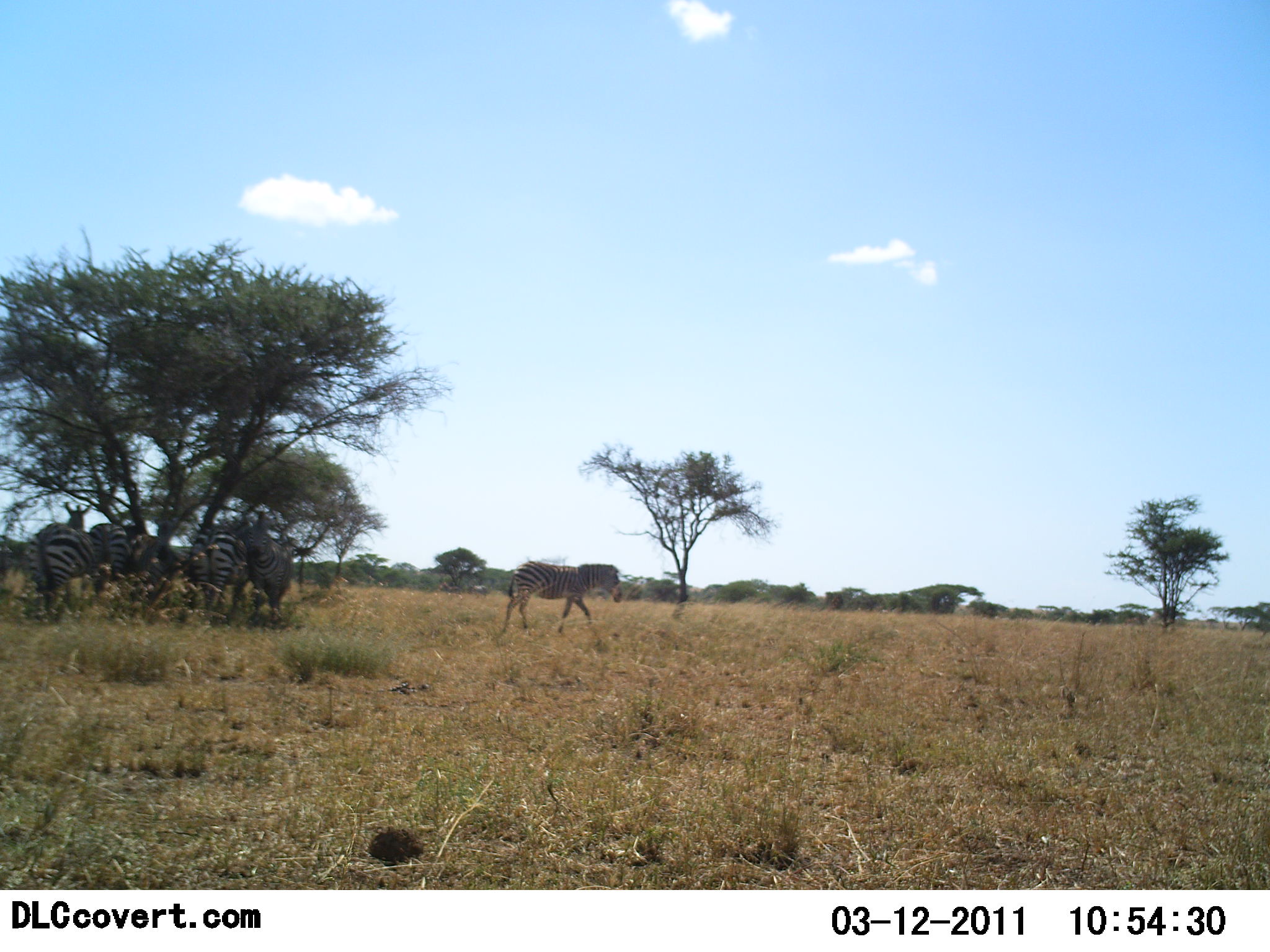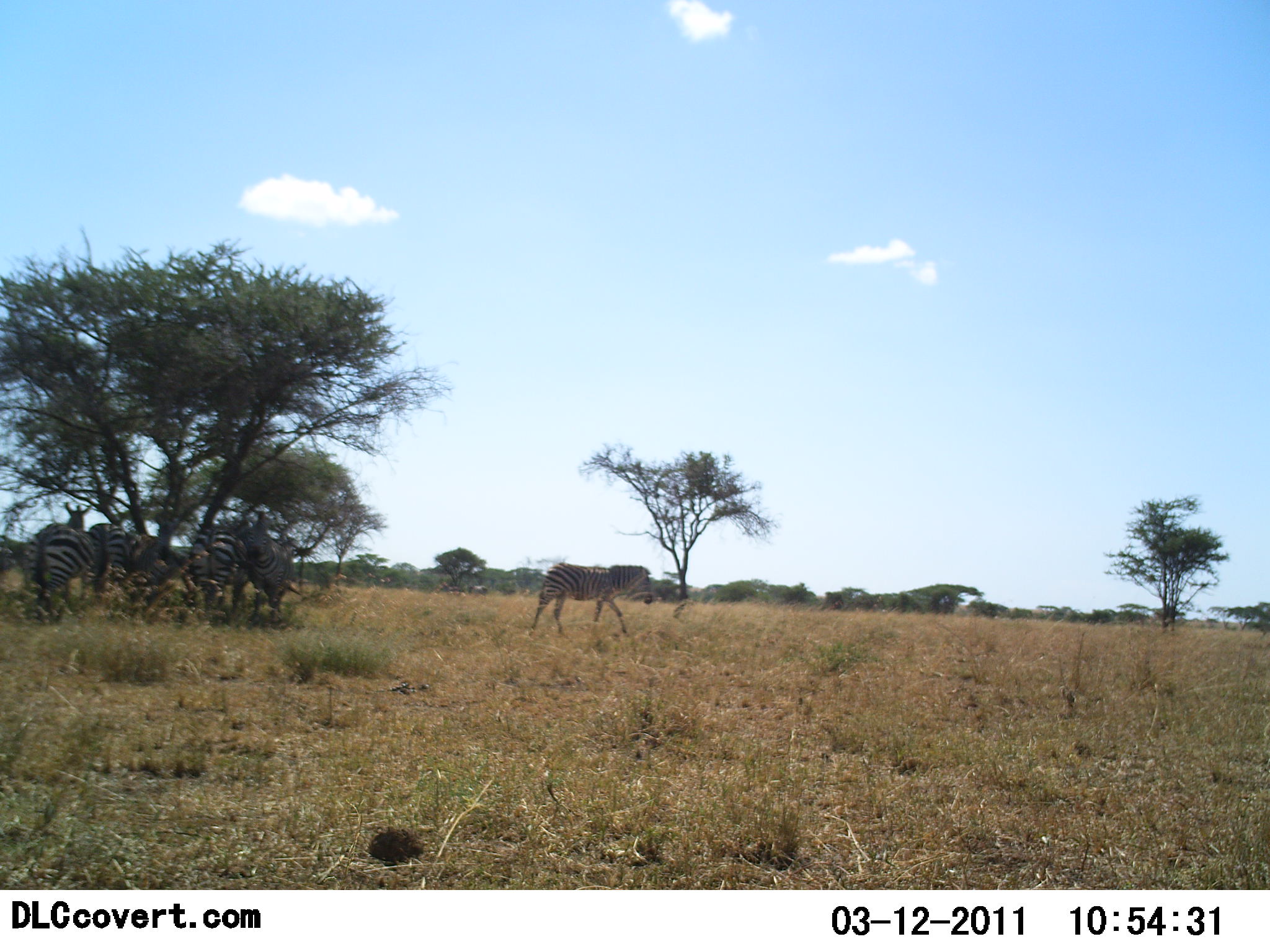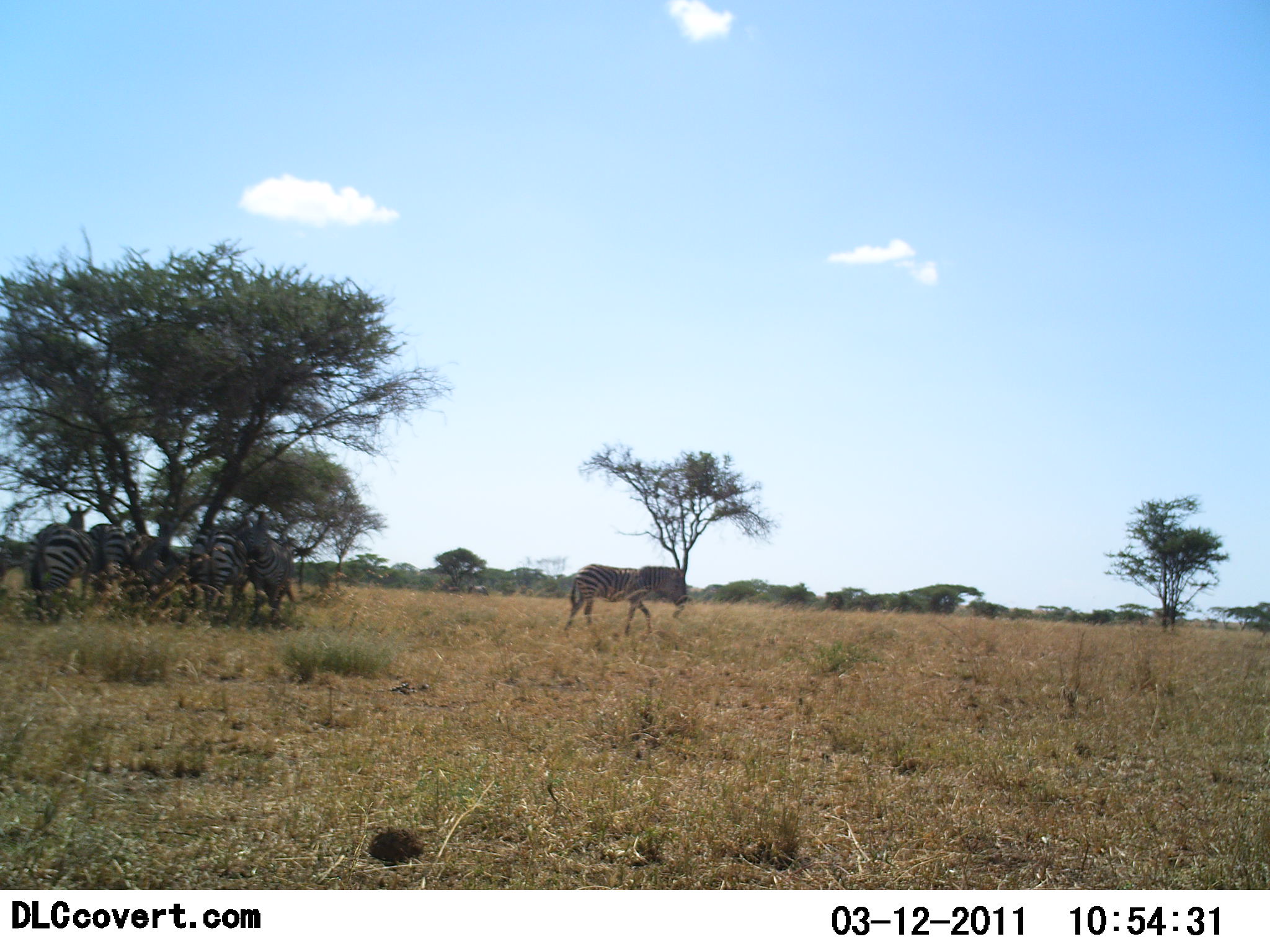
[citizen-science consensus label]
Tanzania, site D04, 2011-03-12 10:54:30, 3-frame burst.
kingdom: Animalia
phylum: Chordata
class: Mammalia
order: Perissodactyla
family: Equidae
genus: Equus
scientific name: Equus quagga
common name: plains zebra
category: zebra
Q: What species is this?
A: Zebra (plains zebra) (Equus quagga).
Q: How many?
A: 5.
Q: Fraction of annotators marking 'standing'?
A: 62%.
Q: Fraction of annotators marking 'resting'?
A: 31%.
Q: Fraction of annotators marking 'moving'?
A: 85%.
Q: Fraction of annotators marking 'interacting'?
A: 0%.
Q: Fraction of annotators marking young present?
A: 8%.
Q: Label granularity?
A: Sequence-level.